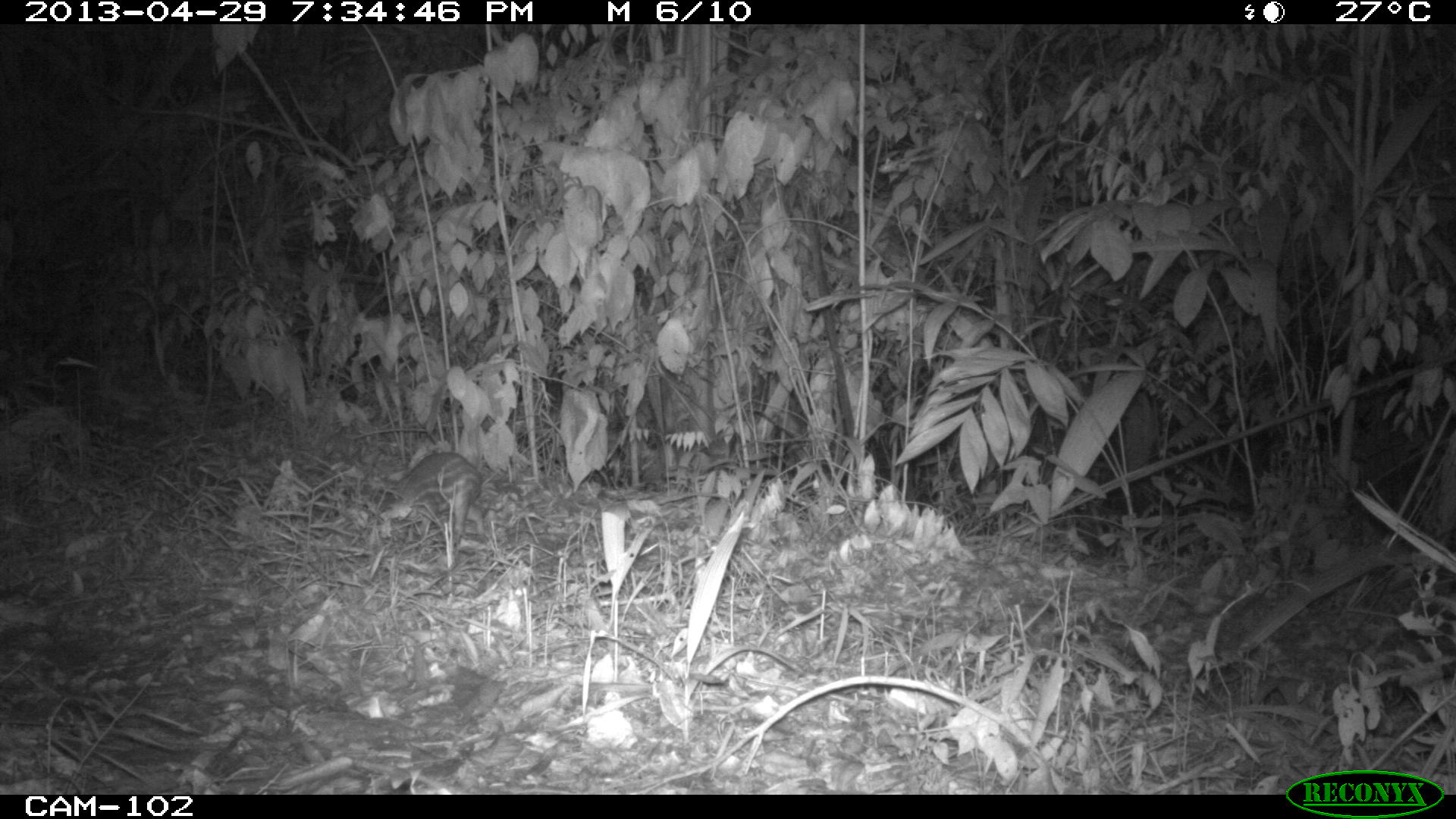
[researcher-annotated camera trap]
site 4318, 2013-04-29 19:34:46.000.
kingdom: Animalia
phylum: Chordata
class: Mammalia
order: Rodentia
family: Cuniculidae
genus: Cuniculus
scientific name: Cuniculus paca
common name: lowland paca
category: agouti paca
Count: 2.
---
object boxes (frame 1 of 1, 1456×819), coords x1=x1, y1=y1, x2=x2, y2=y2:
agouti paca: x1=384, y1=452, x2=482, y2=545